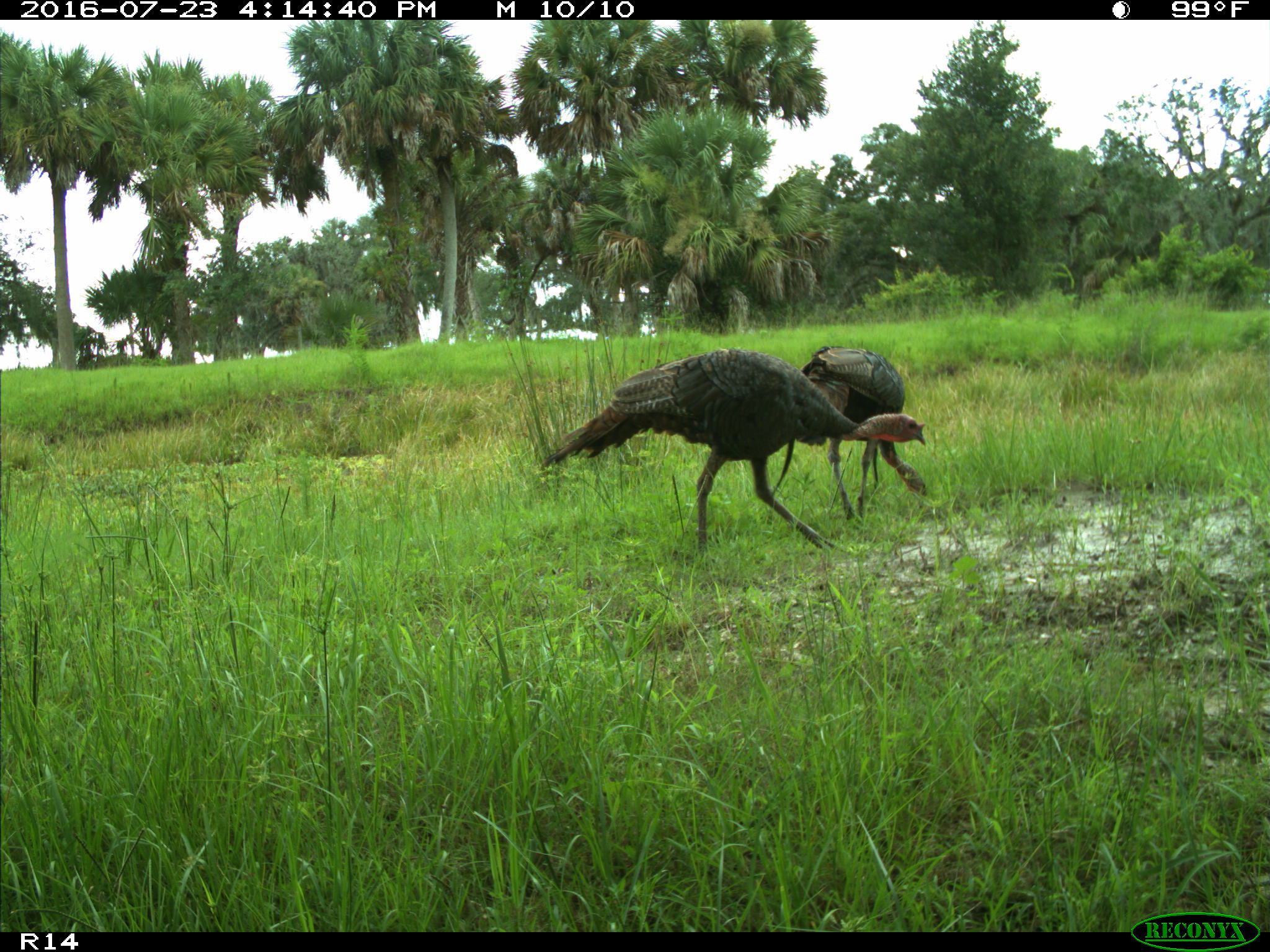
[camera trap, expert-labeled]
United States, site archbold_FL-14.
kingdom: Animalia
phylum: Chordata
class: Aves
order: Galliformes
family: Phasianidae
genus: Meleagris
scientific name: Meleagris gallopavo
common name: wild turkey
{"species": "Meleagris gallopavo (wild turkey)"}